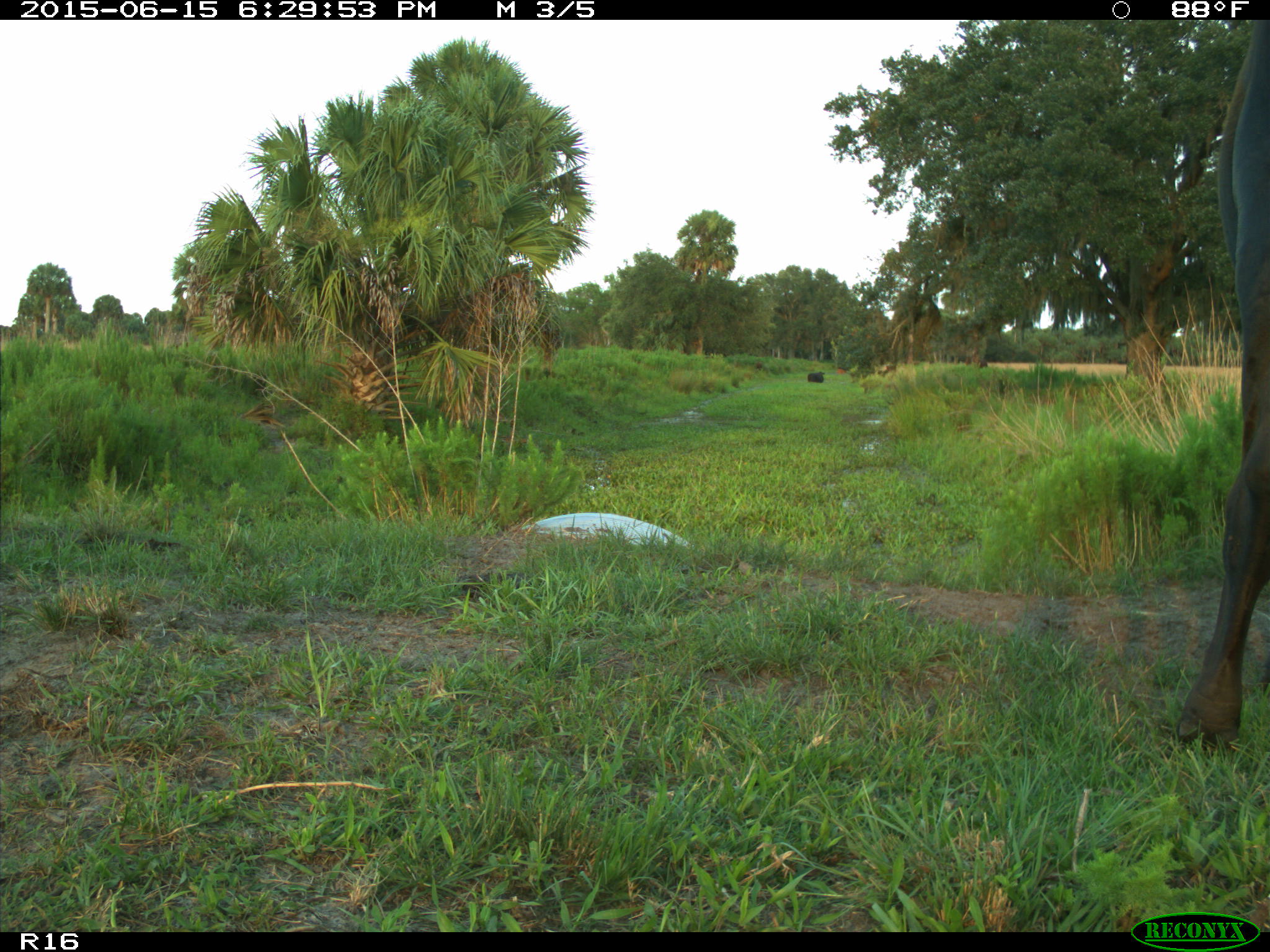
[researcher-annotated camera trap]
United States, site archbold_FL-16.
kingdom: Animalia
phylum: Chordata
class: Mammalia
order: Artiodactyla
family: Bovidae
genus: Bos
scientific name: Bos taurus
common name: domestic cow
Bos taurus (domestic cow).